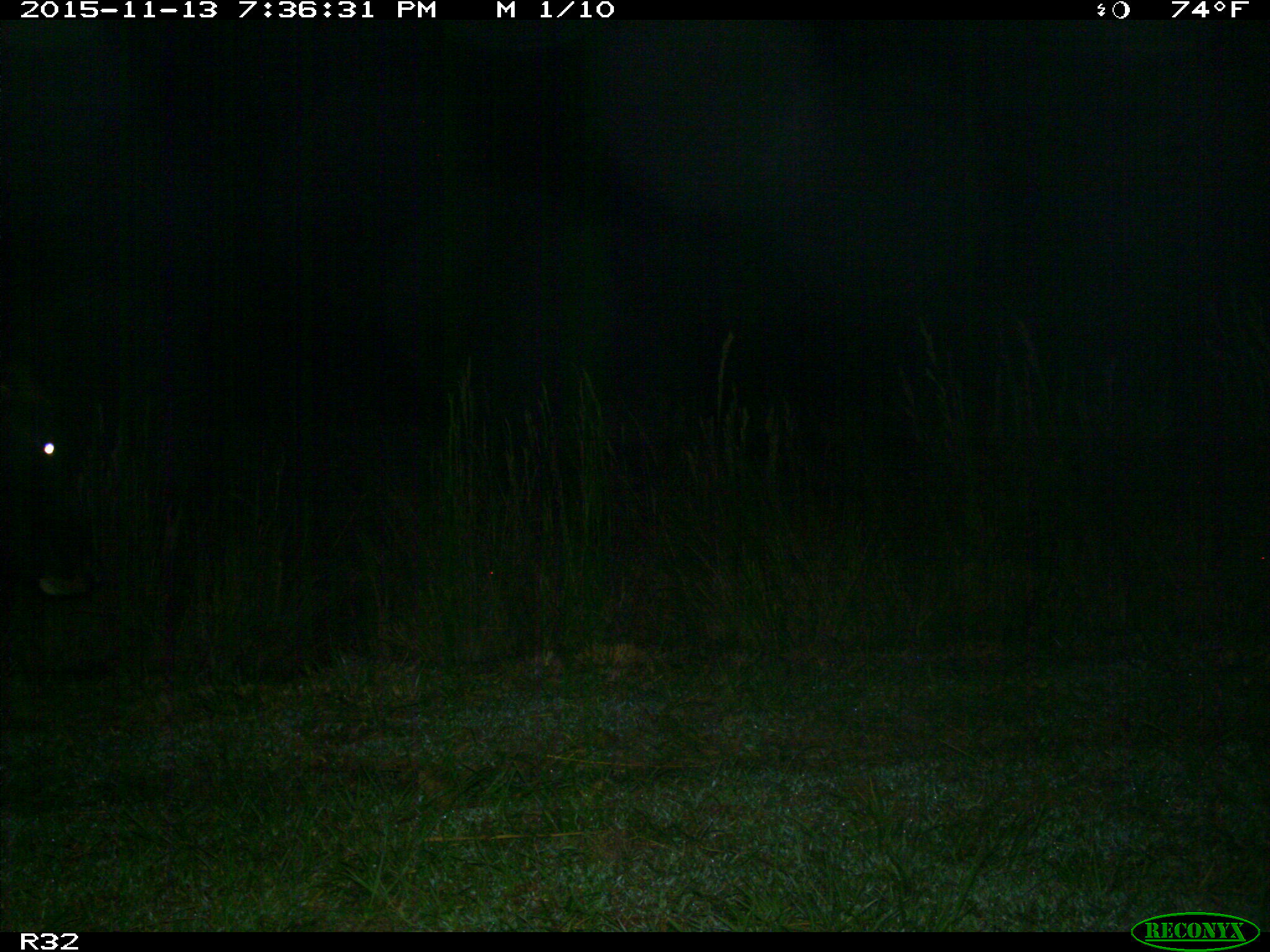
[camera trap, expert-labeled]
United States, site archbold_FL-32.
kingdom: Animalia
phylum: Chordata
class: Mammalia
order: Artiodactyla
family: Bovidae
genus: Bos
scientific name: Bos taurus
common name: domestic cow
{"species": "Bos taurus (domestic cow)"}